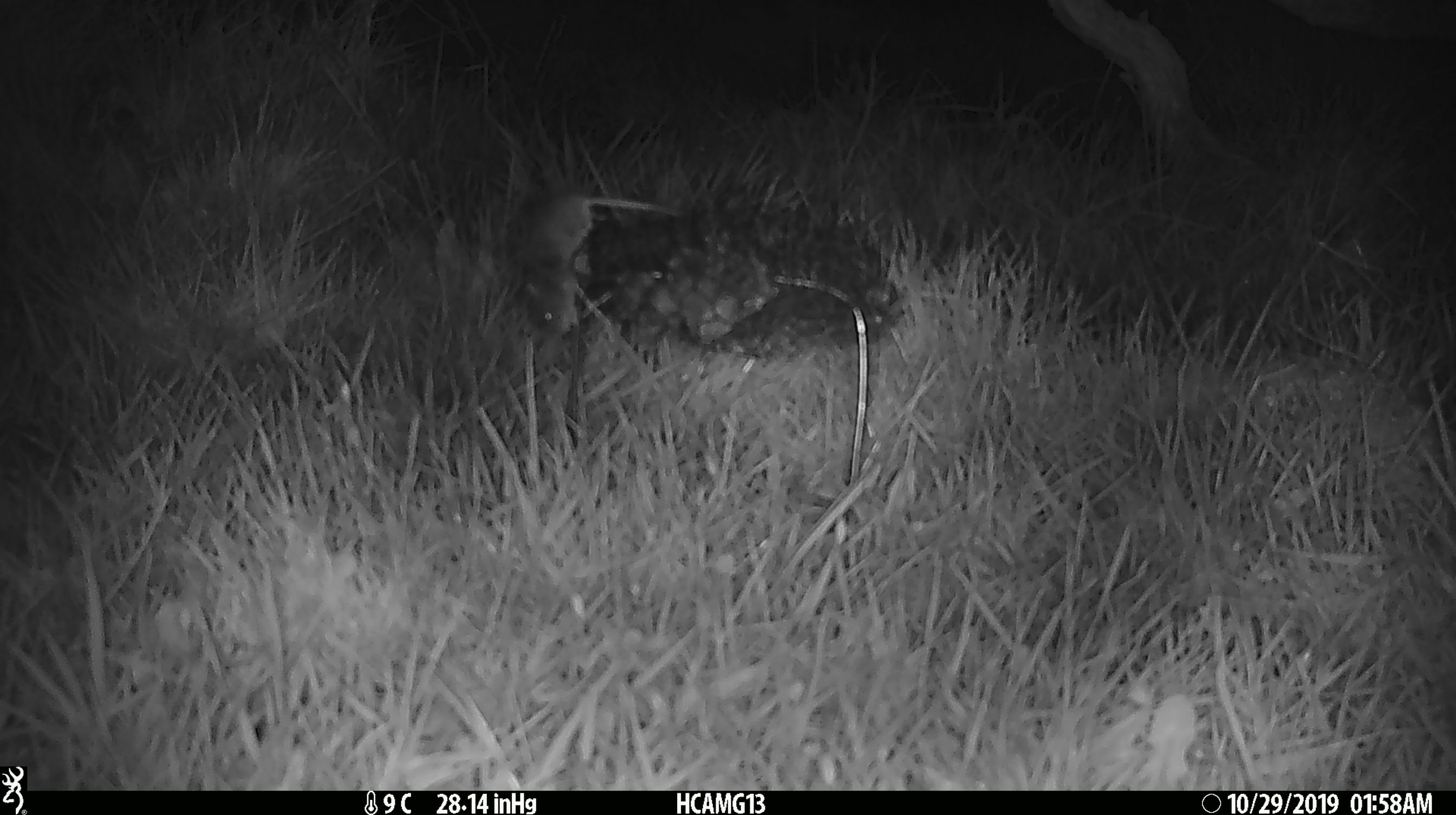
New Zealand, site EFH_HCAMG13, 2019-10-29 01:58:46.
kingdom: Animalia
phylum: Chordata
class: Mammalia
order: Rodentia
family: Muridae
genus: Mus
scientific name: Mus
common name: mouse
Mouse (Mus).